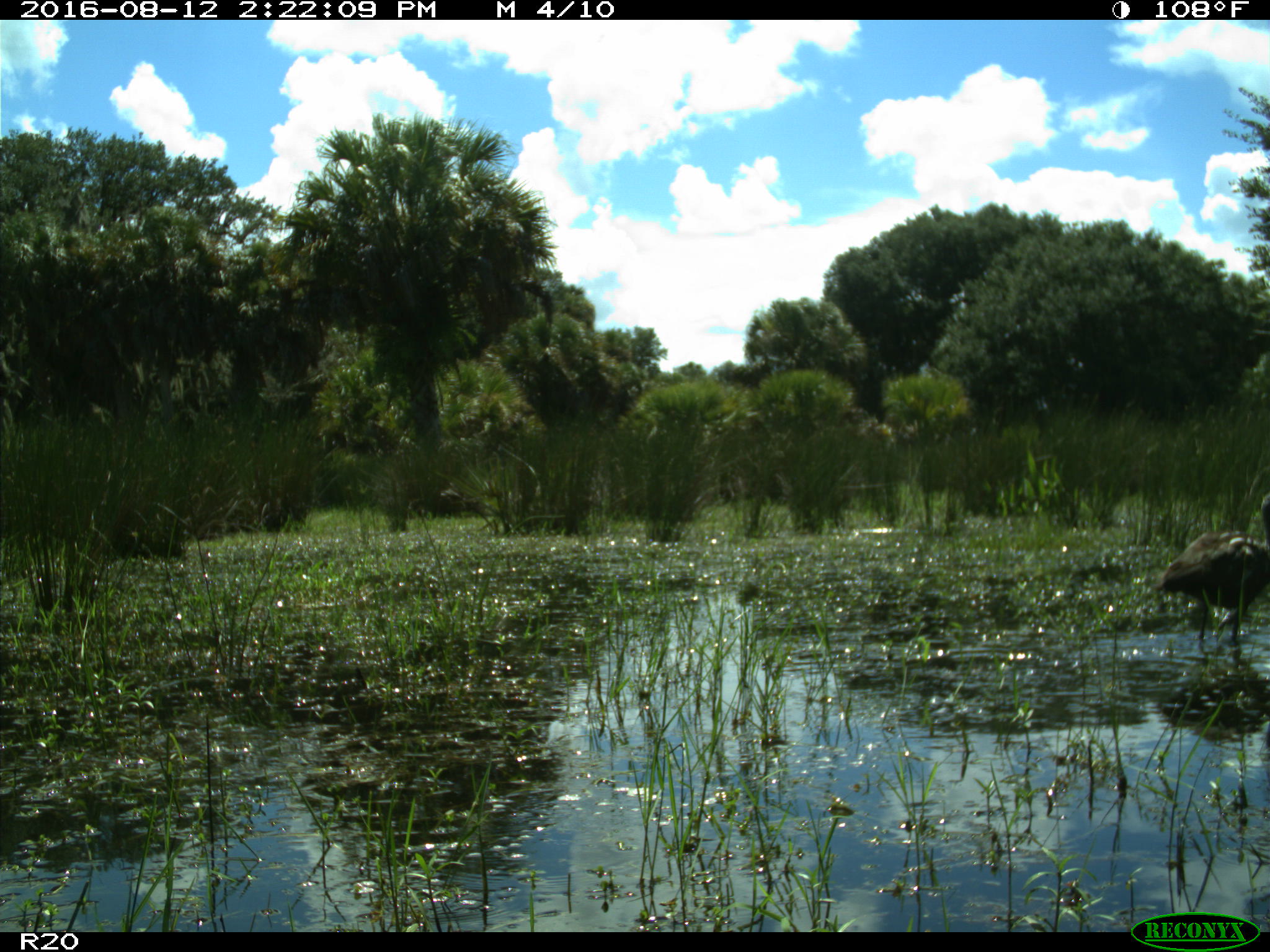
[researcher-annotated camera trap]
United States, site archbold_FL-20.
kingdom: Animalia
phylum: Chordata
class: Aves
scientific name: Aves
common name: birds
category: unidentified bird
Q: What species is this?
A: Unidentified bird (birds) (Aves).